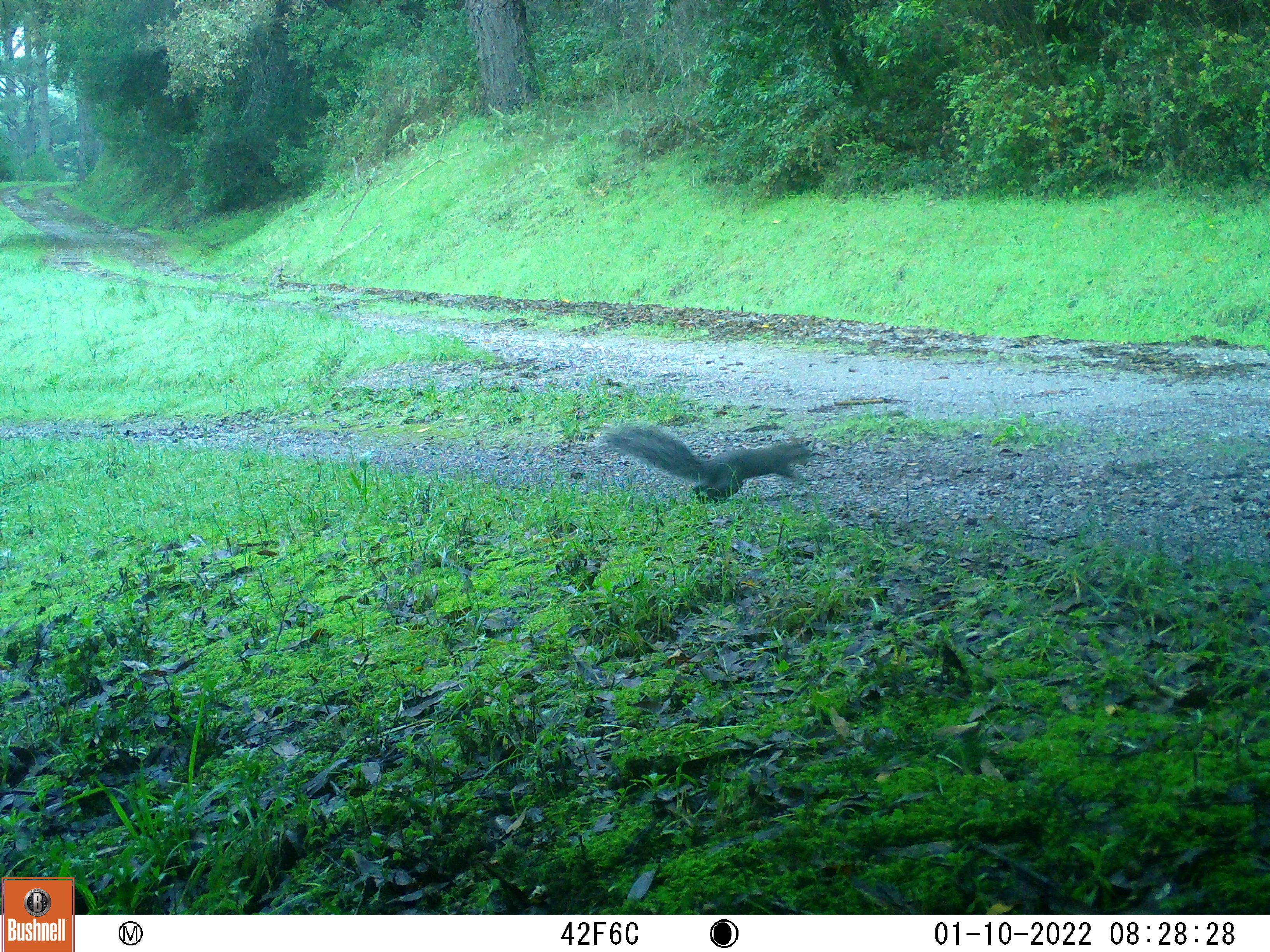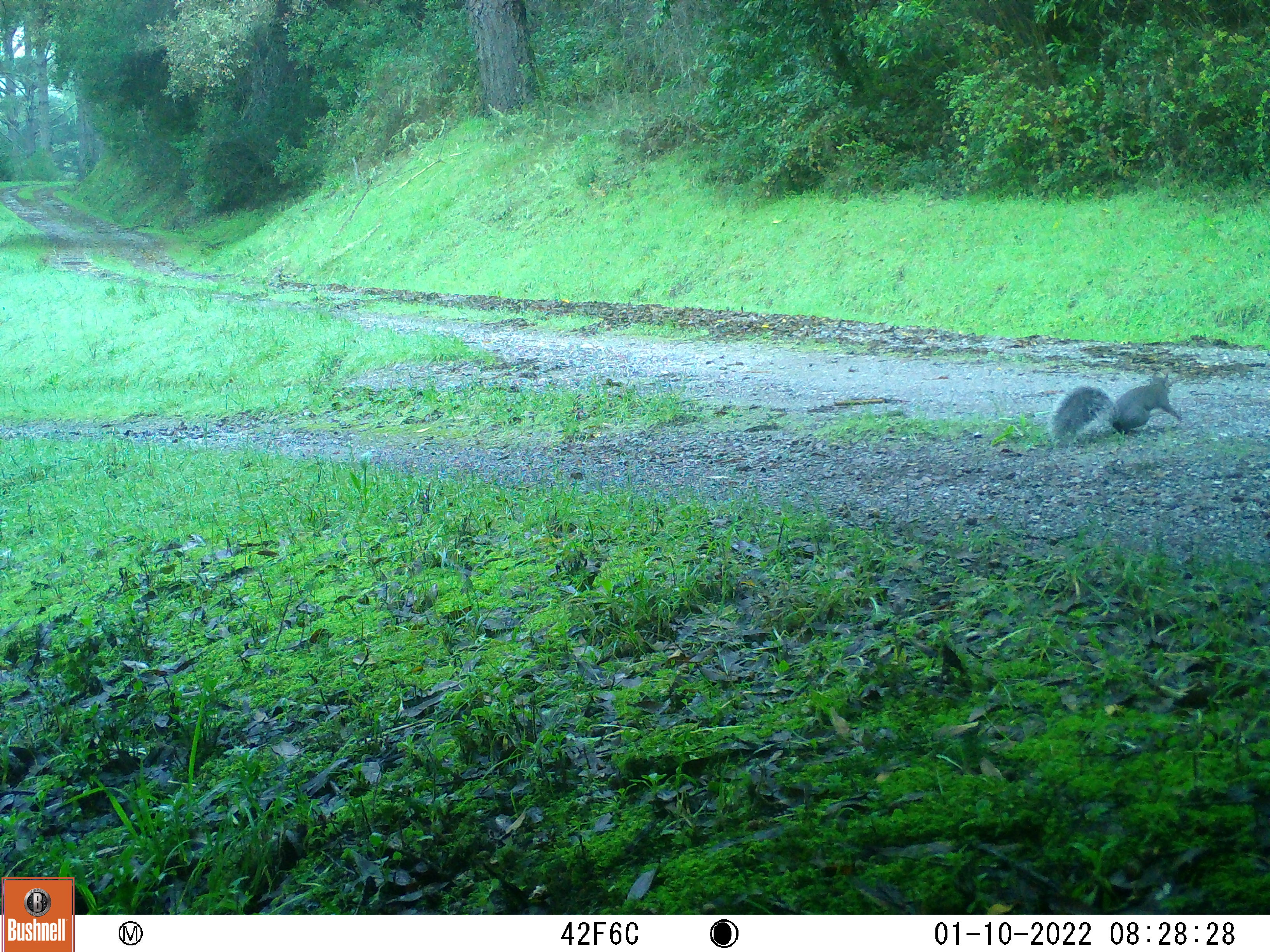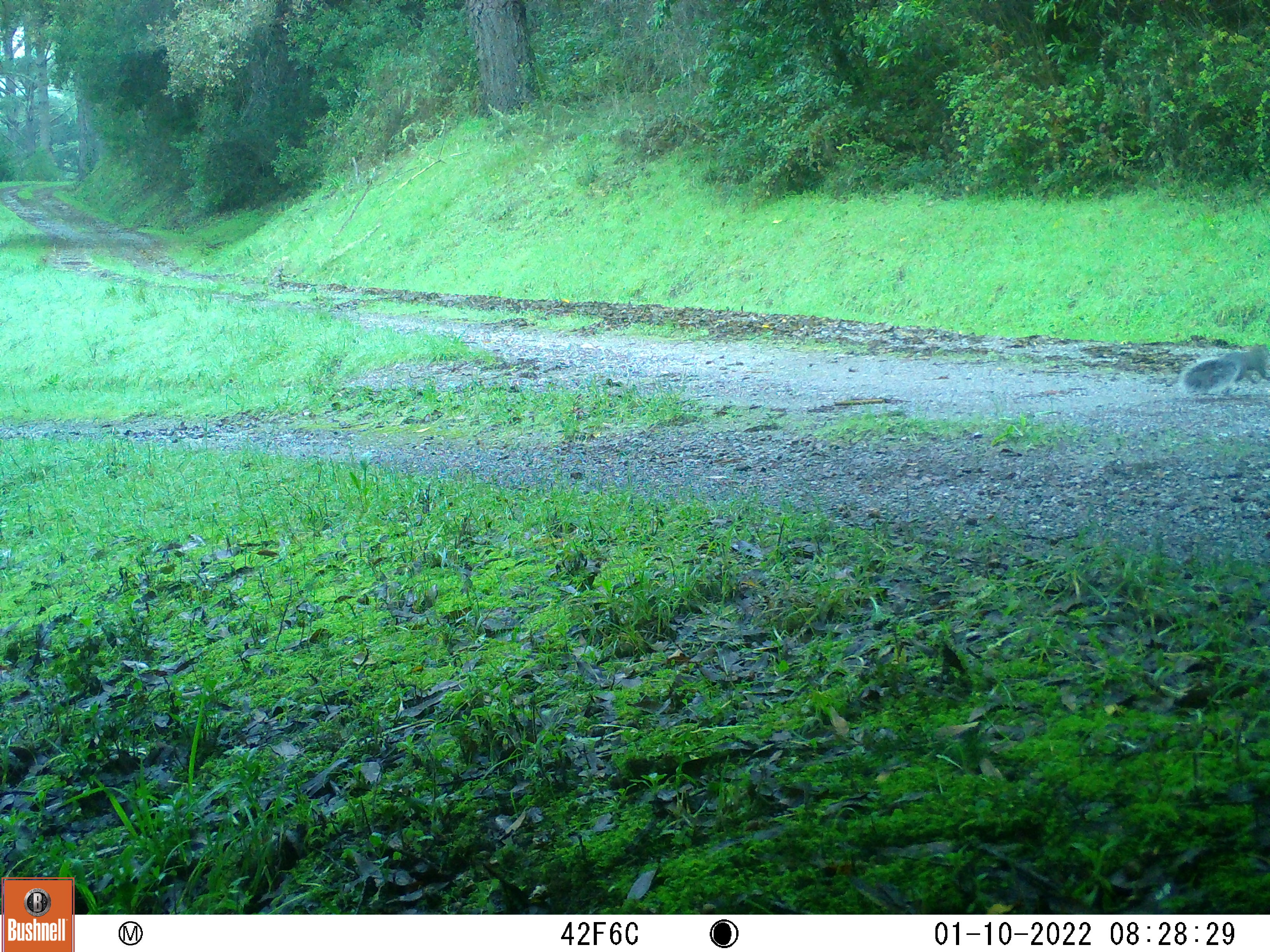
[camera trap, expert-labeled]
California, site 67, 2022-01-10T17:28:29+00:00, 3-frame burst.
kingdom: Animalia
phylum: Chordata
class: Mammalia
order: Rodentia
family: Sciuridae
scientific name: Sciuridae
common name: squirrel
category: unknown squirrel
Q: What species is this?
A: Unknown squirrel (squirrel) (Sciuridae).